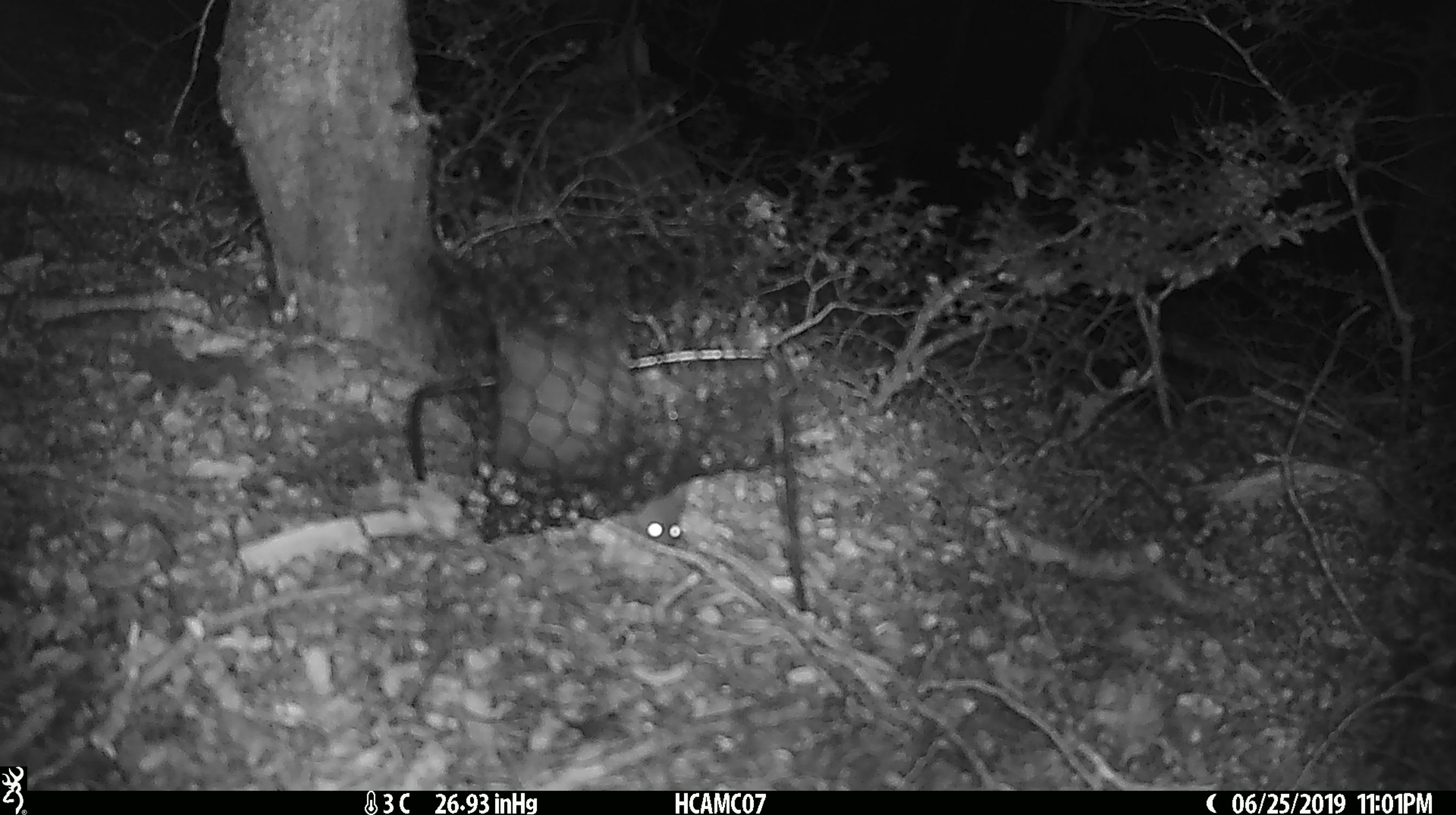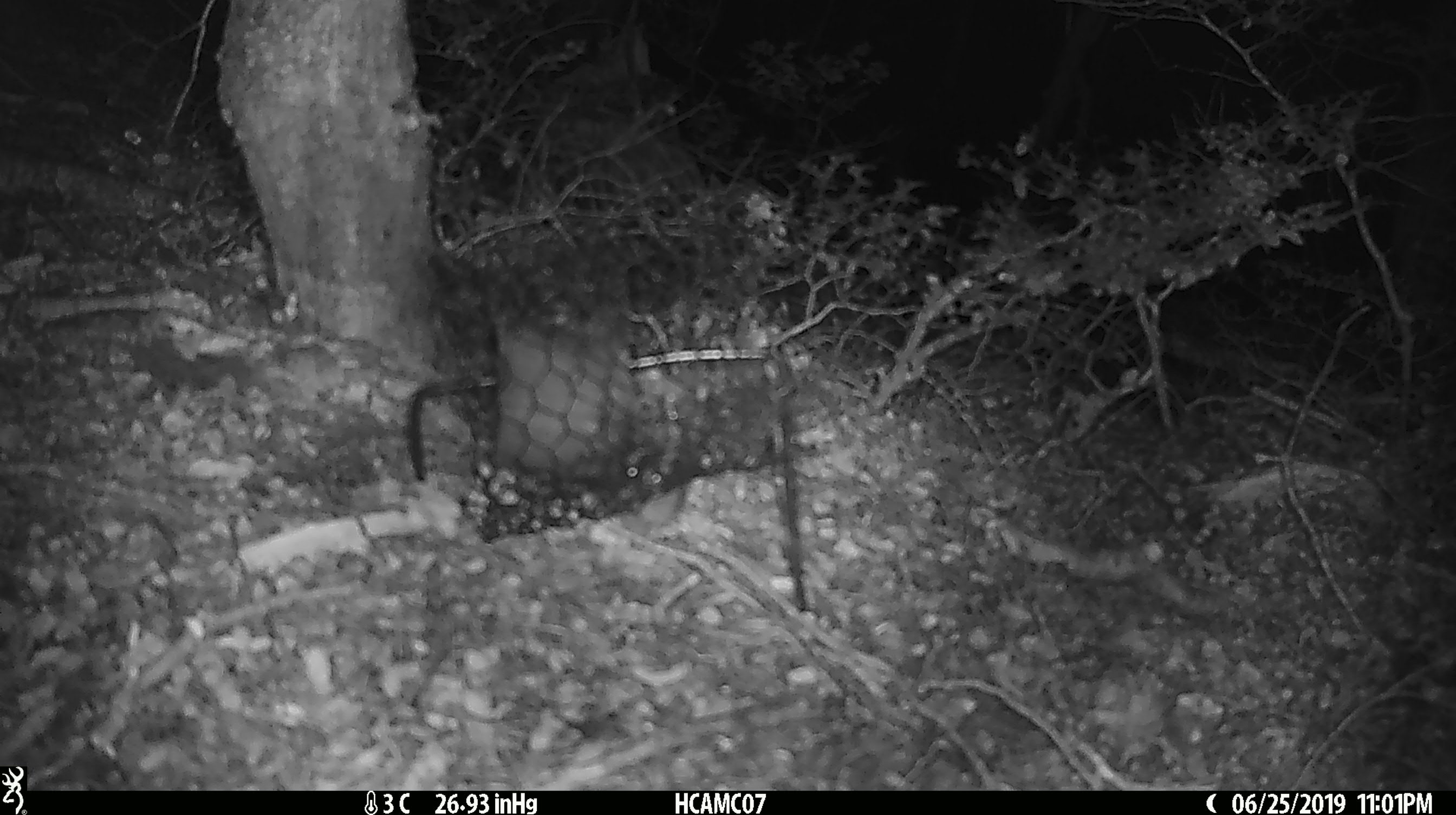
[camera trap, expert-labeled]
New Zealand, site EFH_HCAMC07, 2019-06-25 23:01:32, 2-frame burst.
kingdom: Animalia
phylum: Chordata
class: Mammalia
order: Rodentia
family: Muridae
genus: Mus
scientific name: Mus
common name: mouse